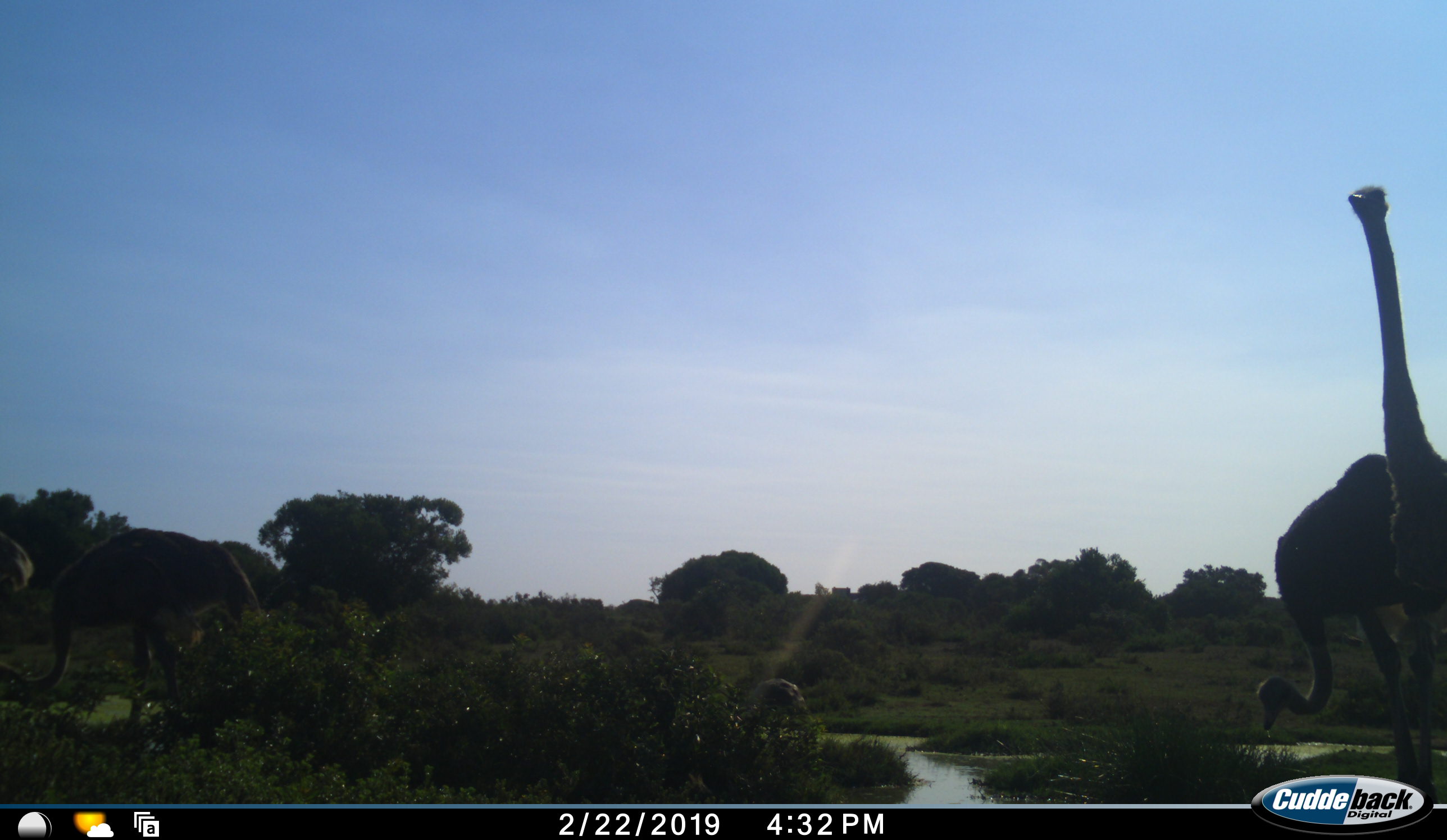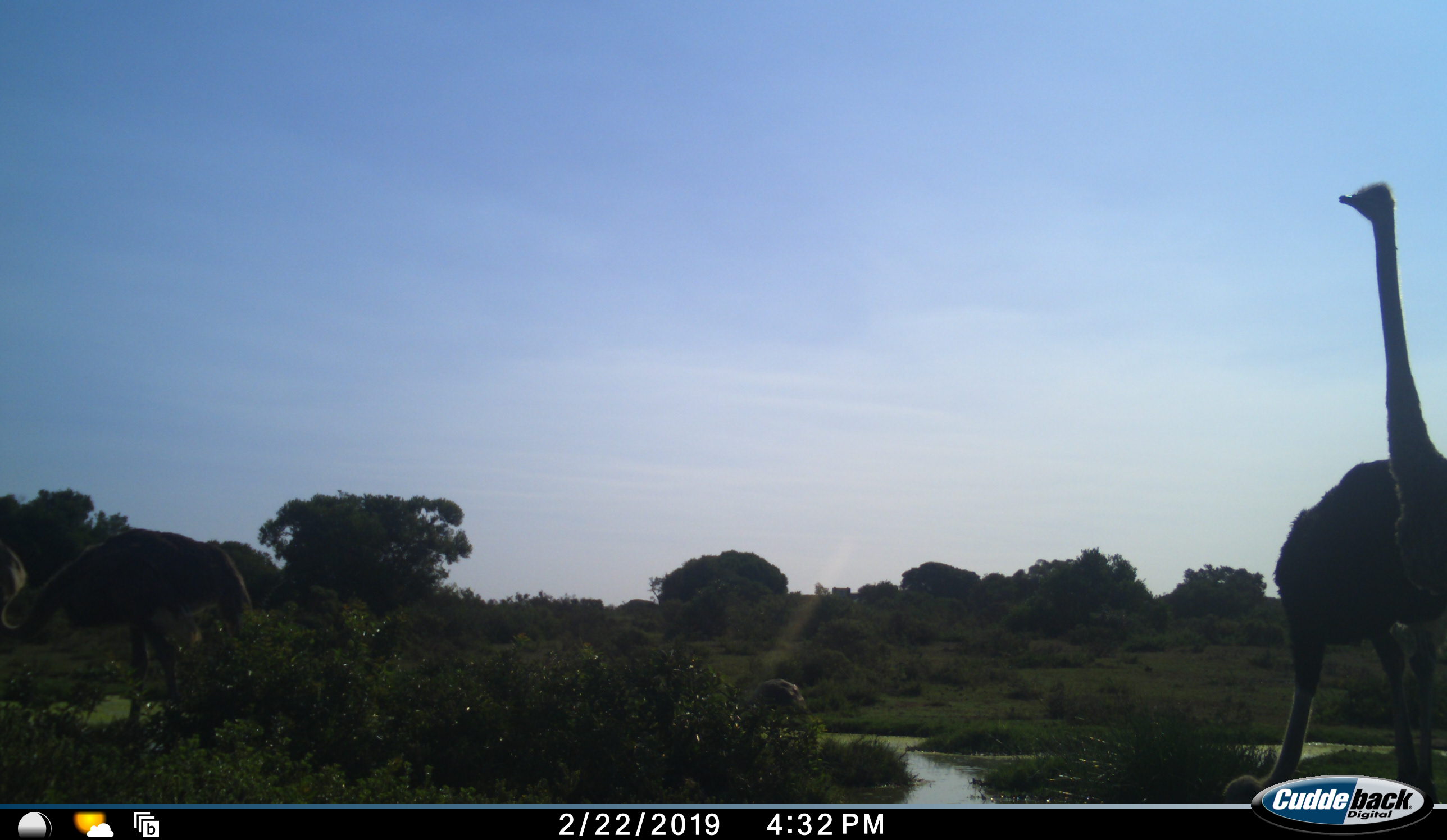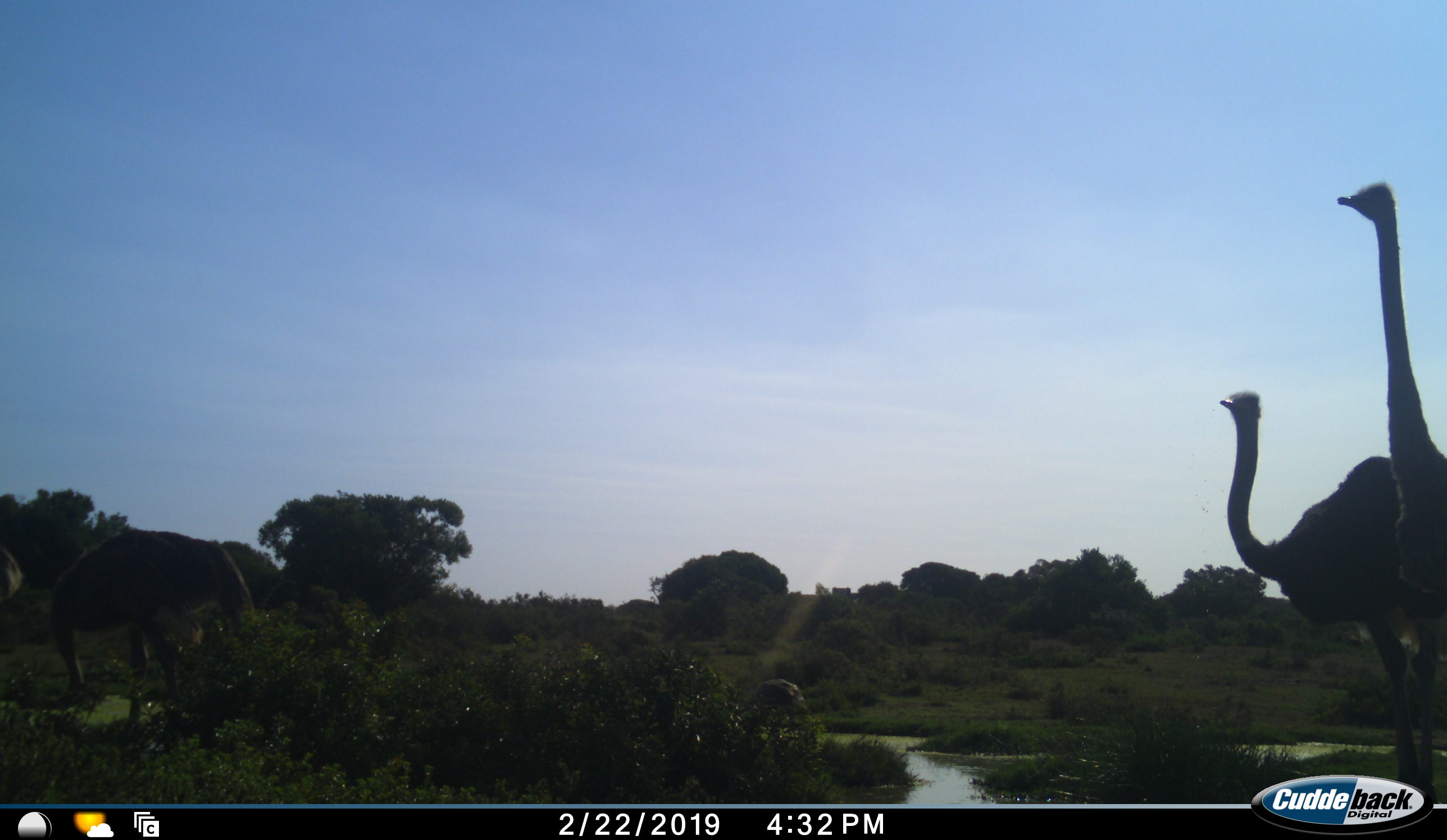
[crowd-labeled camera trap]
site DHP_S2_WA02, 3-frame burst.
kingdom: Animalia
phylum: Chordata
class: Aves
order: Struthioniformes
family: Struthionidae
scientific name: Struthionidae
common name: ostrich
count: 4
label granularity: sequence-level